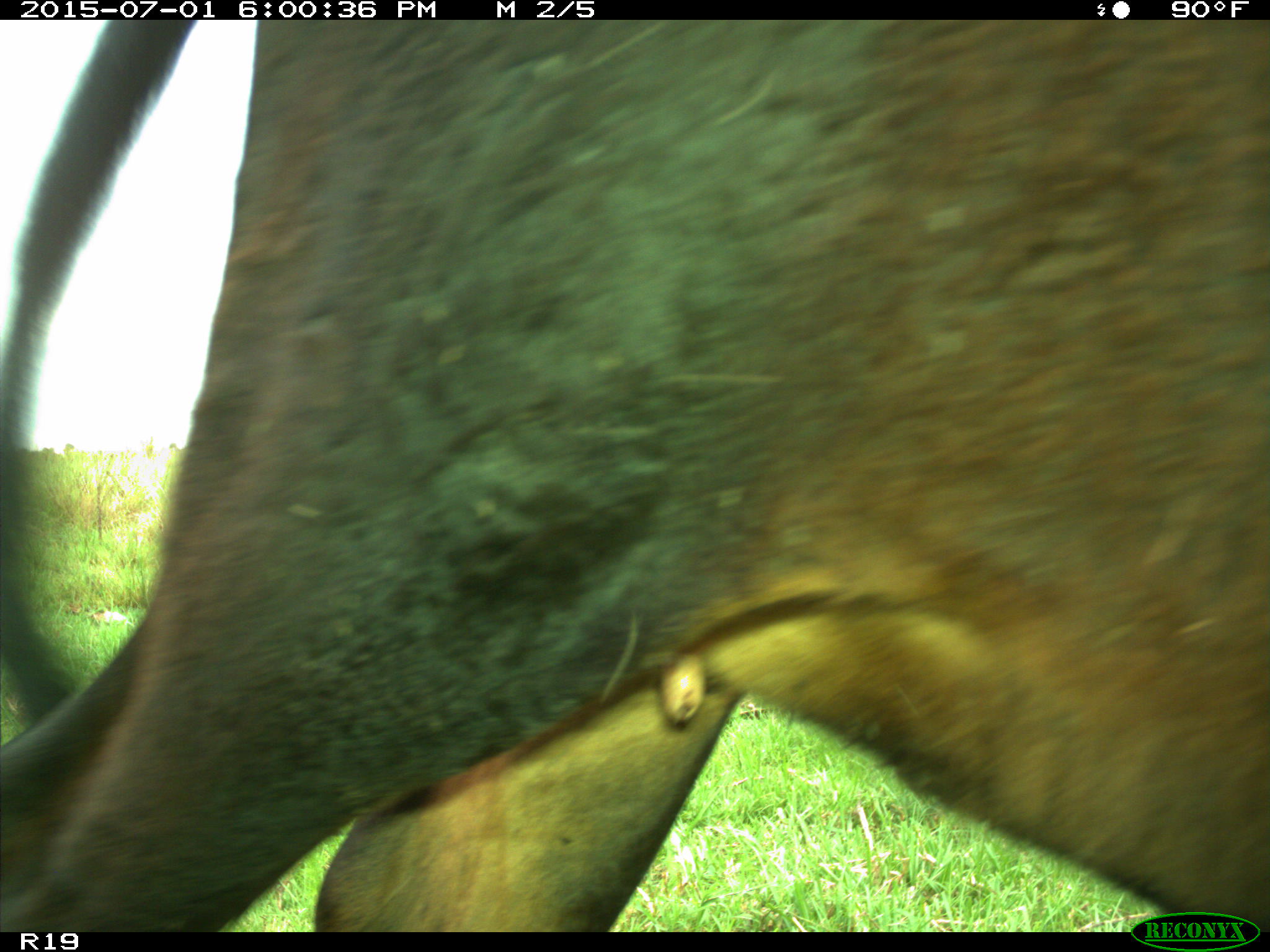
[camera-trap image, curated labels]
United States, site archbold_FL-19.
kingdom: Animalia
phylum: Chordata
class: Mammalia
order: Artiodactyla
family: Bovidae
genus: Bos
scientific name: Bos taurus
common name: domestic cow